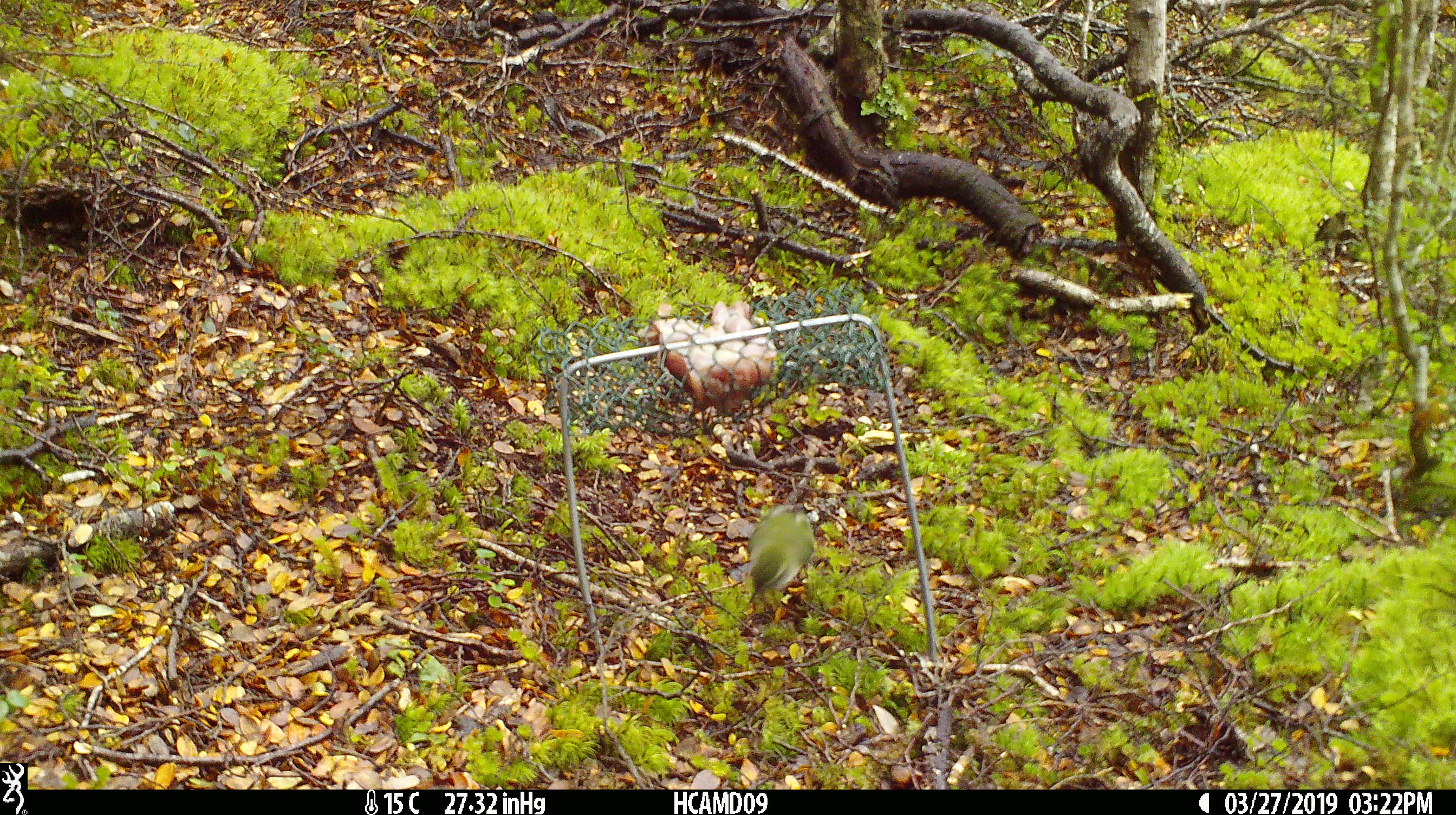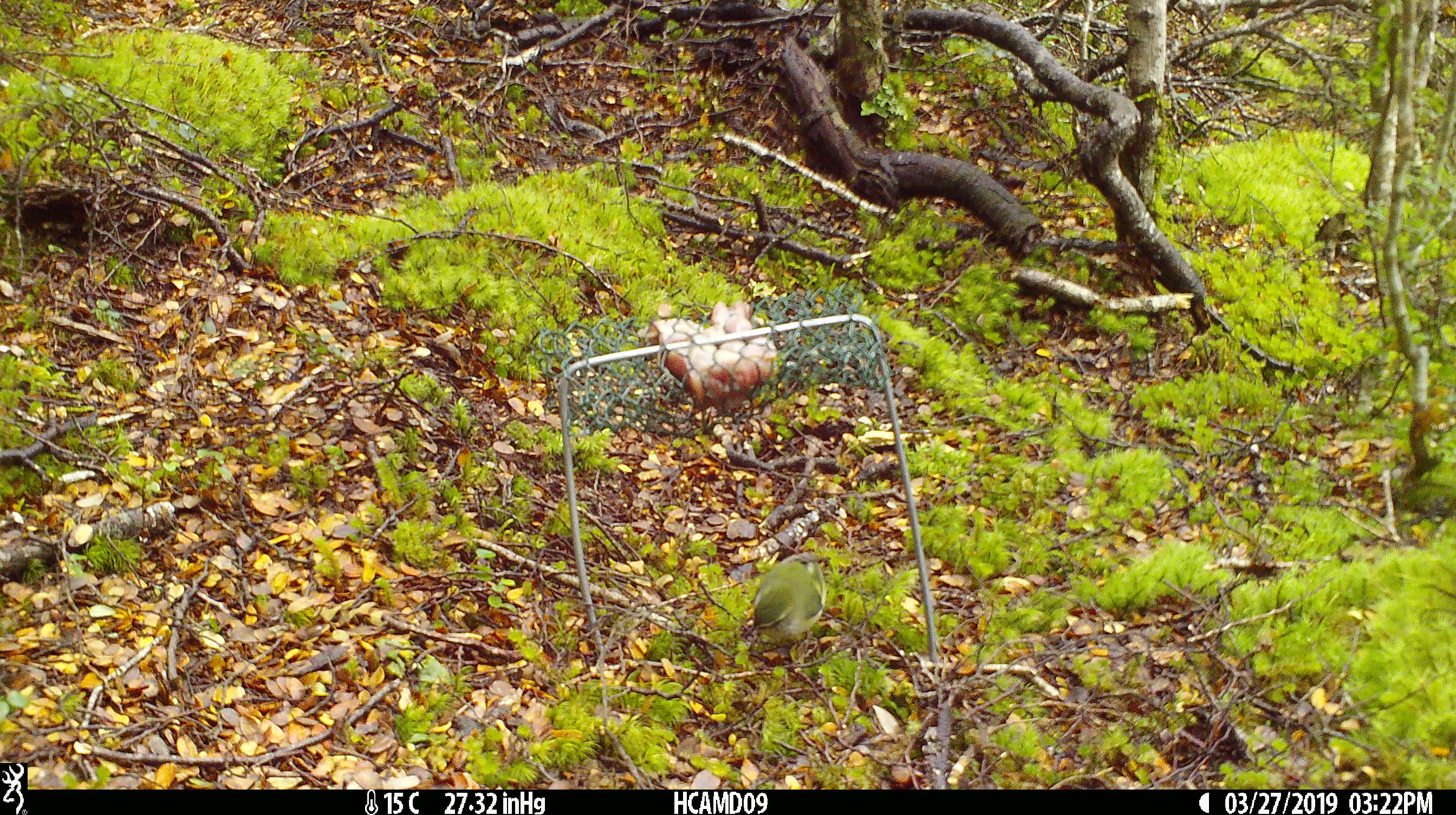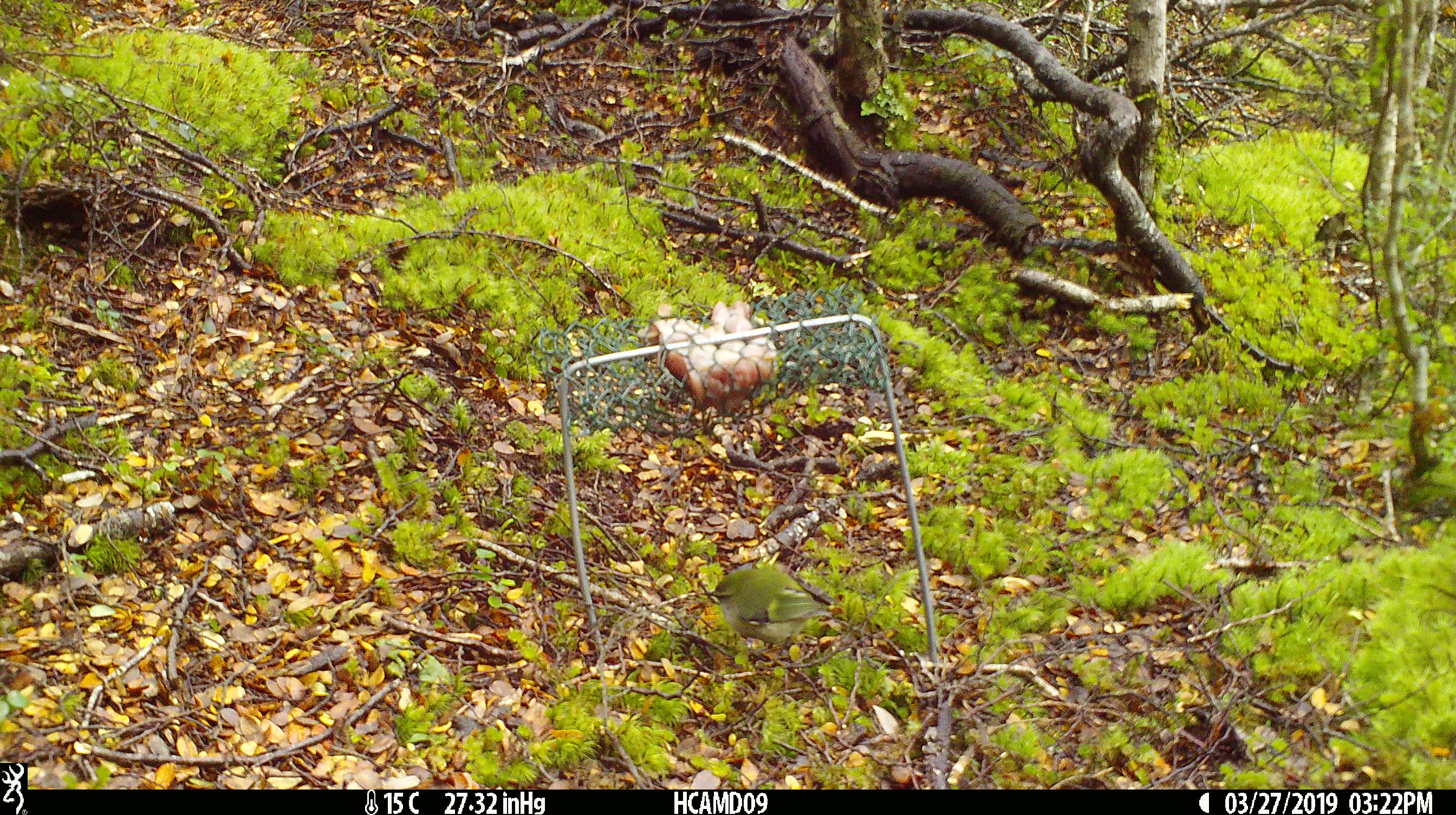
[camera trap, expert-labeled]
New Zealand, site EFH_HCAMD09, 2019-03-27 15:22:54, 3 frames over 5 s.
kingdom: Animalia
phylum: Chordata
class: Aves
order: Passeriformes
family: Acanthisittidae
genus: Acanthisitta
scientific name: Acanthisitta chloris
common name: rifleman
Rifleman (Acanthisitta chloris).